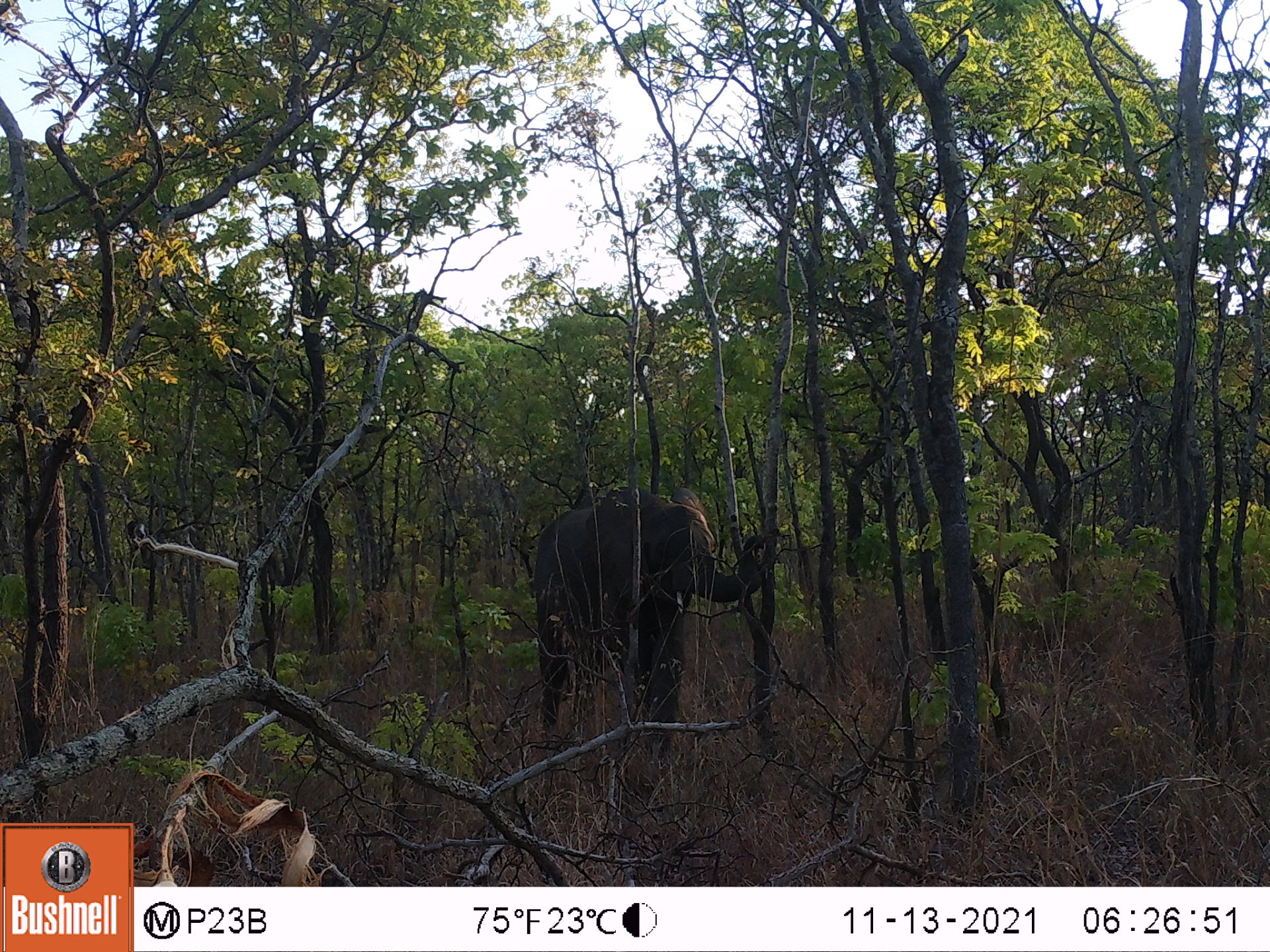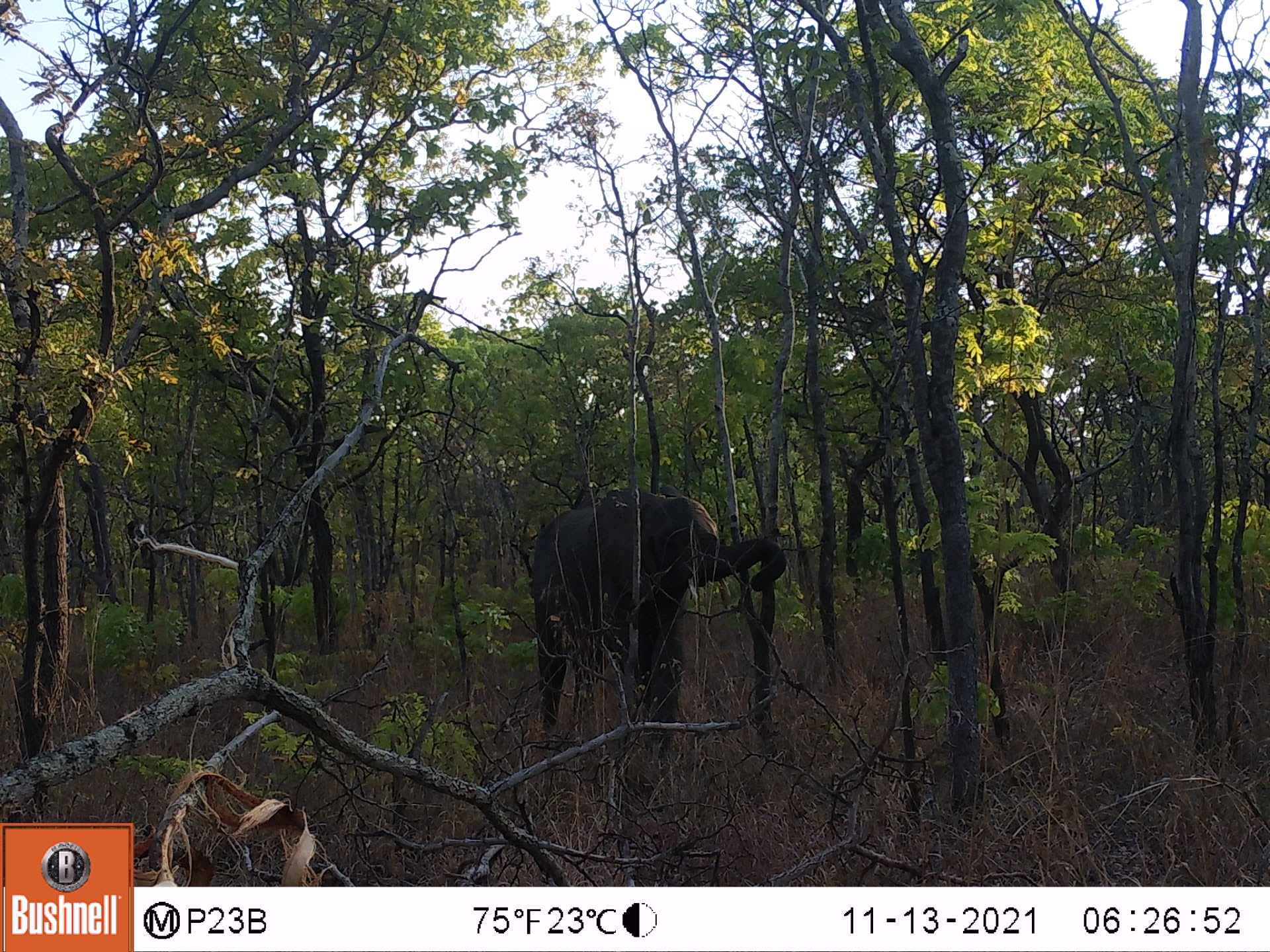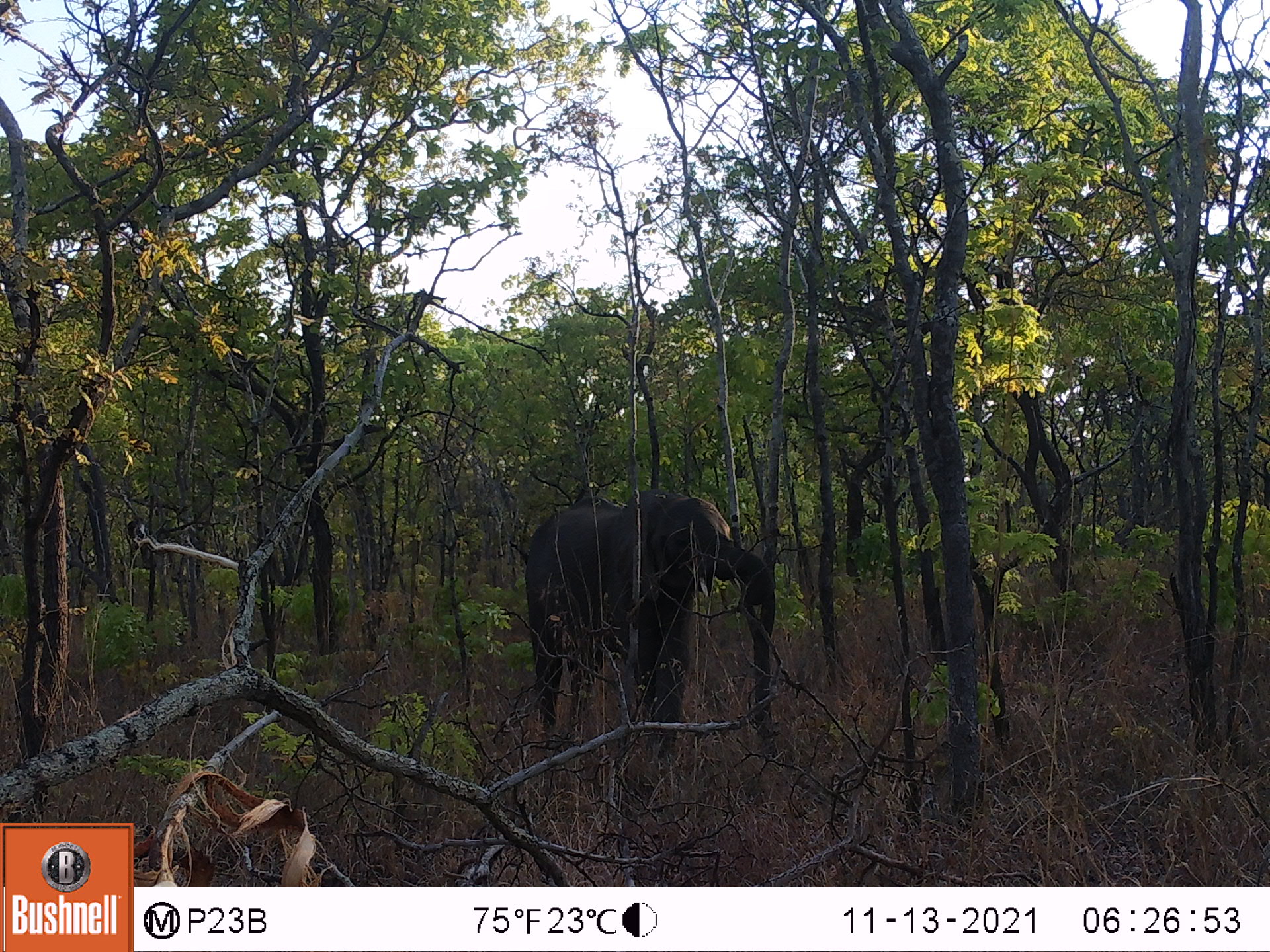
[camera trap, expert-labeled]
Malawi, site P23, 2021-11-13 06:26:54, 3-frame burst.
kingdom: Animalia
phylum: Chordata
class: Mammalia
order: Proboscidea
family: Elephantidae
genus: Loxodonta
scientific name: Loxodonta africana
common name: african savanna elephant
African savanna elephant (Loxodonta africana), count 1.